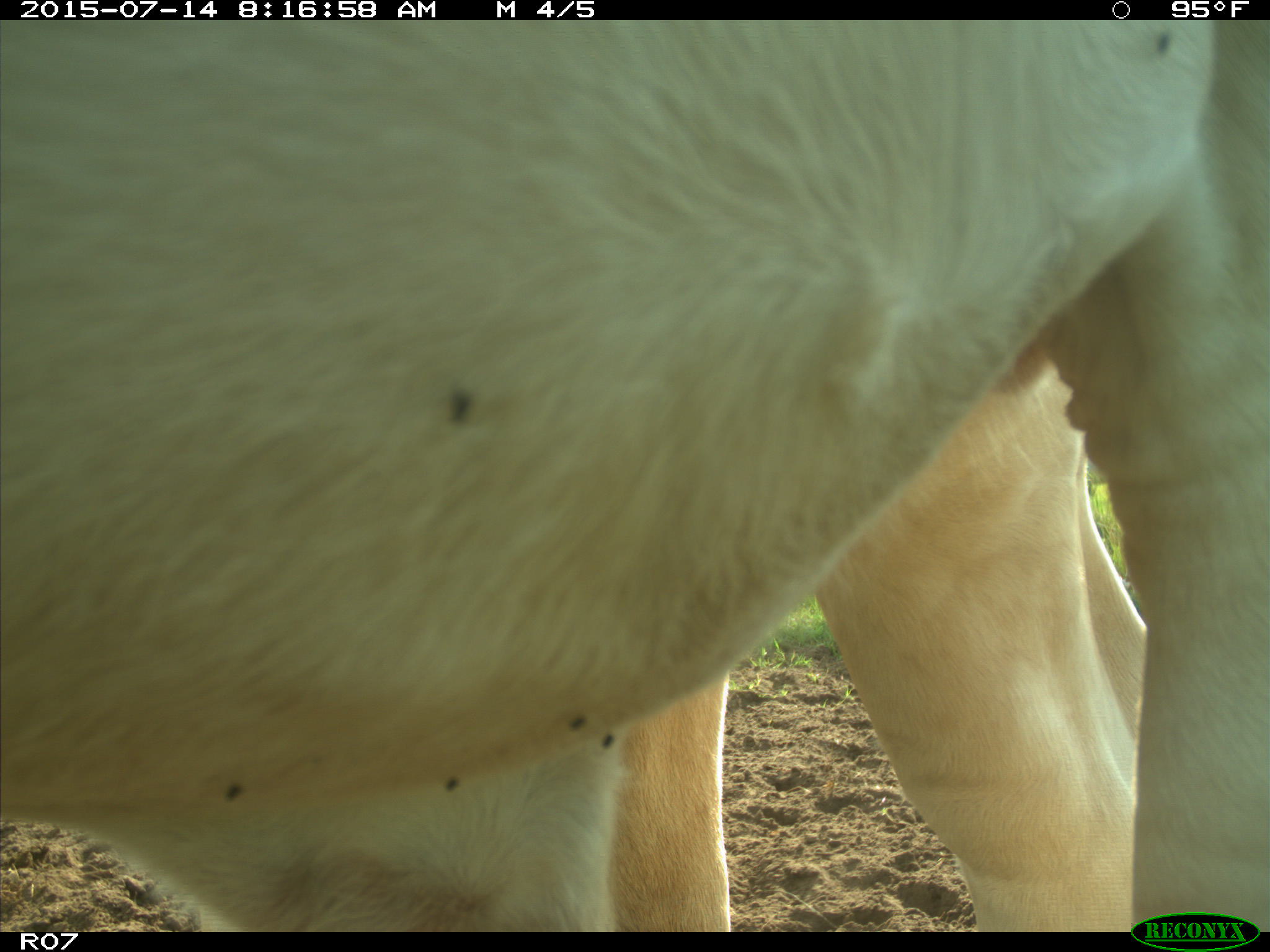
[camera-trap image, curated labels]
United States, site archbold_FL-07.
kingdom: Animalia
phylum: Chordata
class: Mammalia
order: Artiodactyla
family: Bovidae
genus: Bos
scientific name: Bos taurus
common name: domestic cow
Bos taurus (domestic cow).